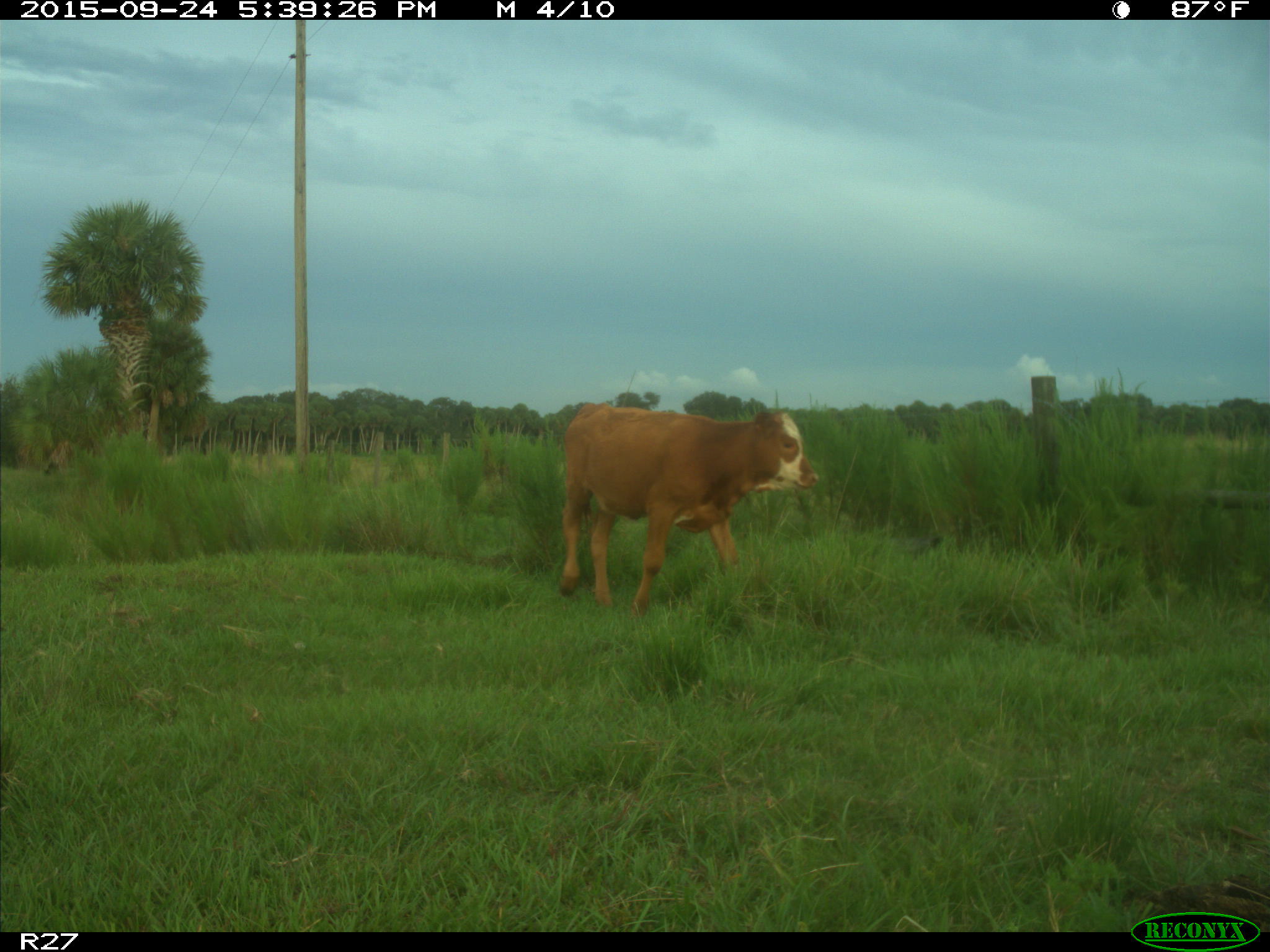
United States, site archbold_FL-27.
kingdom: Animalia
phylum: Chordata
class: Mammalia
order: Artiodactyla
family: Bovidae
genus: Bos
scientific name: Bos taurus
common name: domestic cow